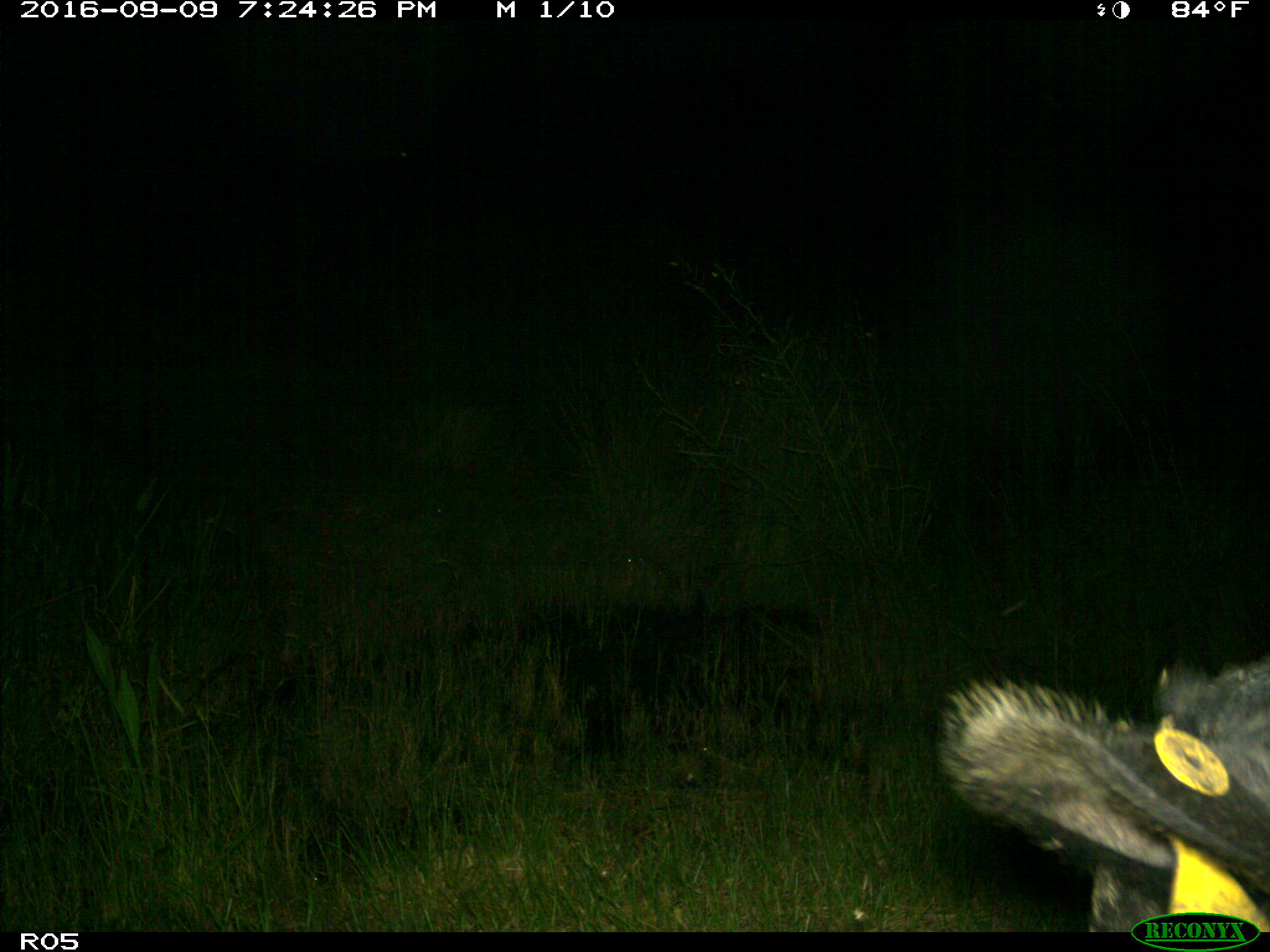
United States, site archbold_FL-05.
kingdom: Animalia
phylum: Chordata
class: Mammalia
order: Artiodactyla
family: Suidae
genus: Sus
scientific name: Sus scrofa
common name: wild boar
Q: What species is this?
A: Sus scrofa (wild boar).